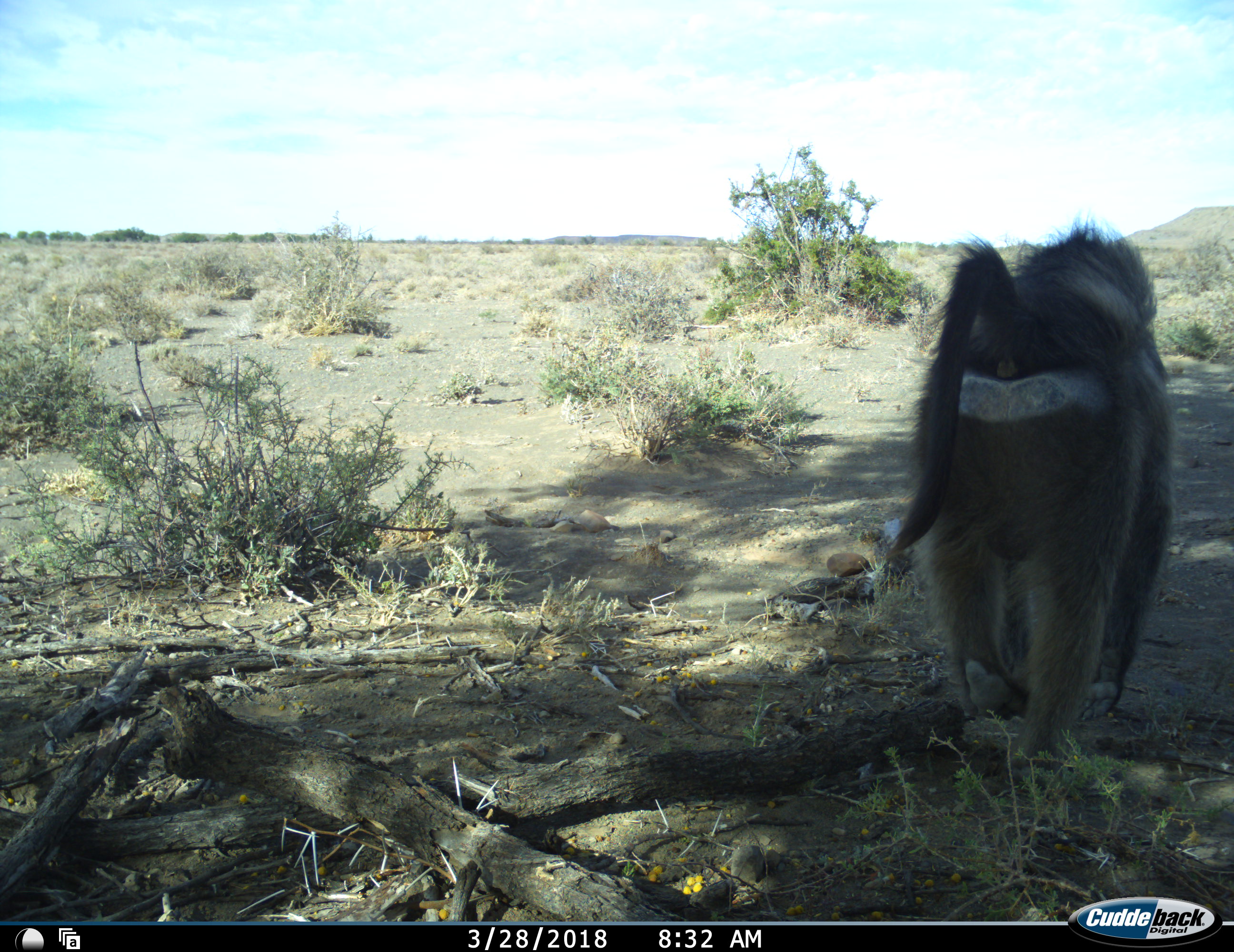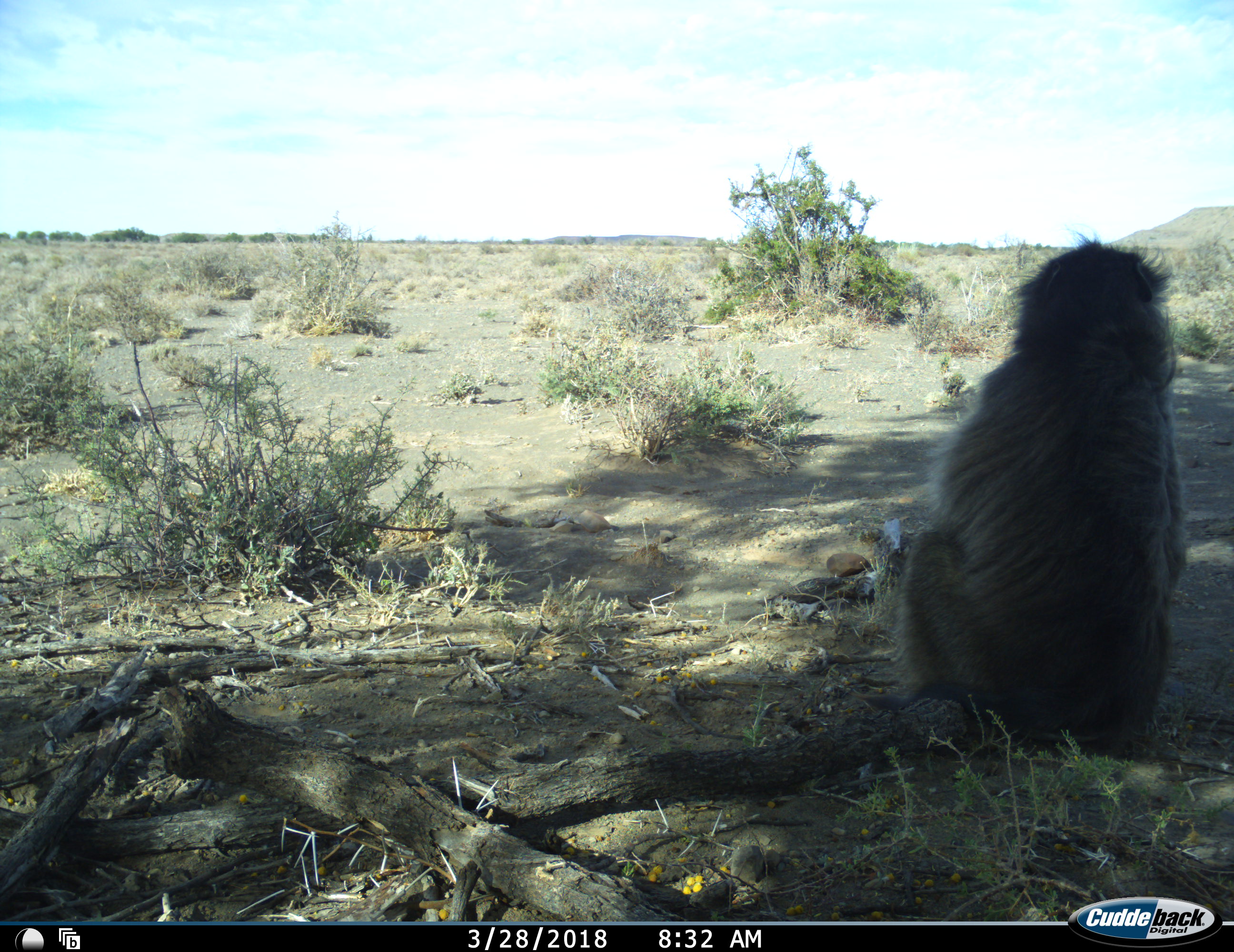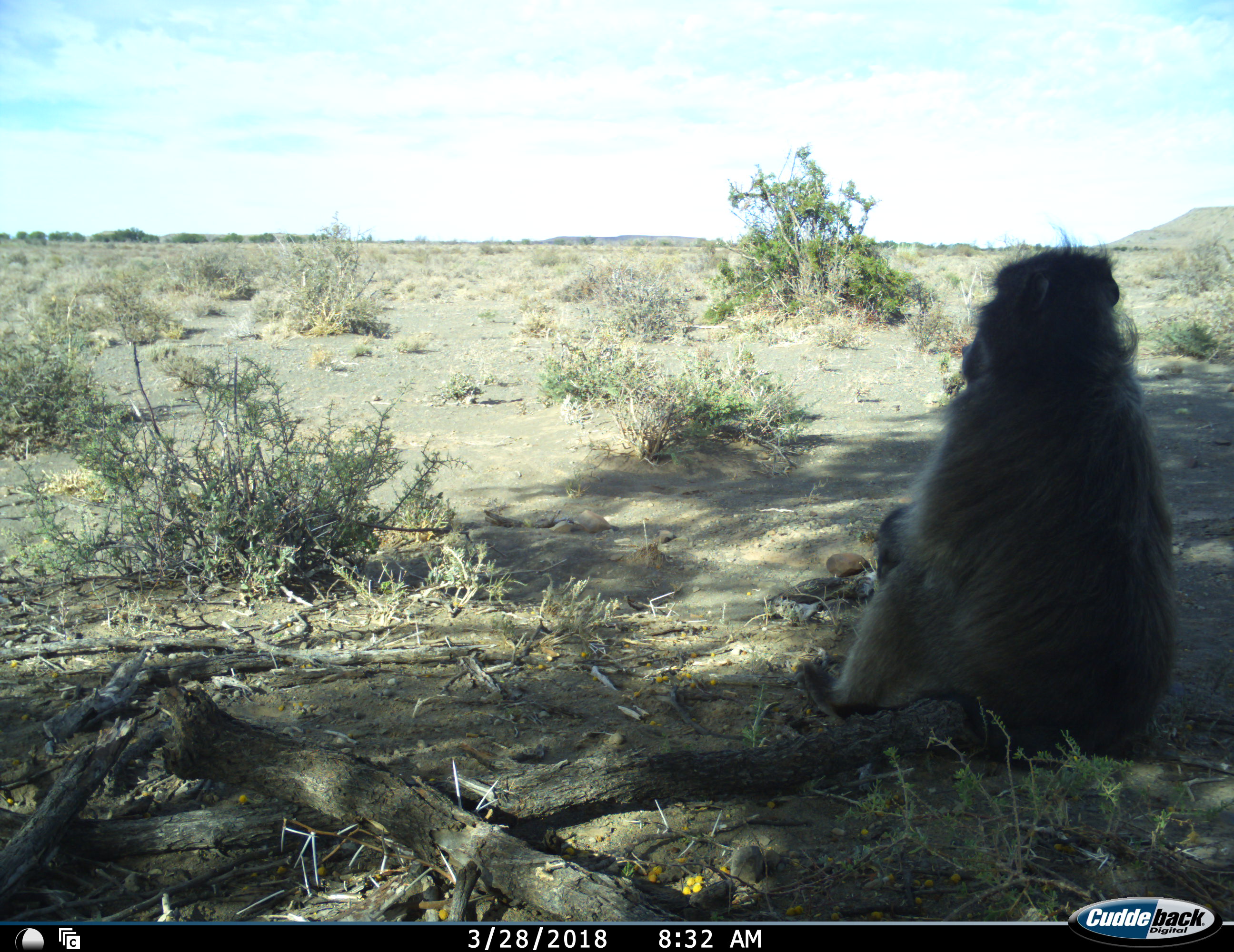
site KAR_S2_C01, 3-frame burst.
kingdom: Animalia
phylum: Chordata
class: Mammalia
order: Primates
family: Cercopithecidae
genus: Papio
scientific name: Papio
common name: baboon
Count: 1.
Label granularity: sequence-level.